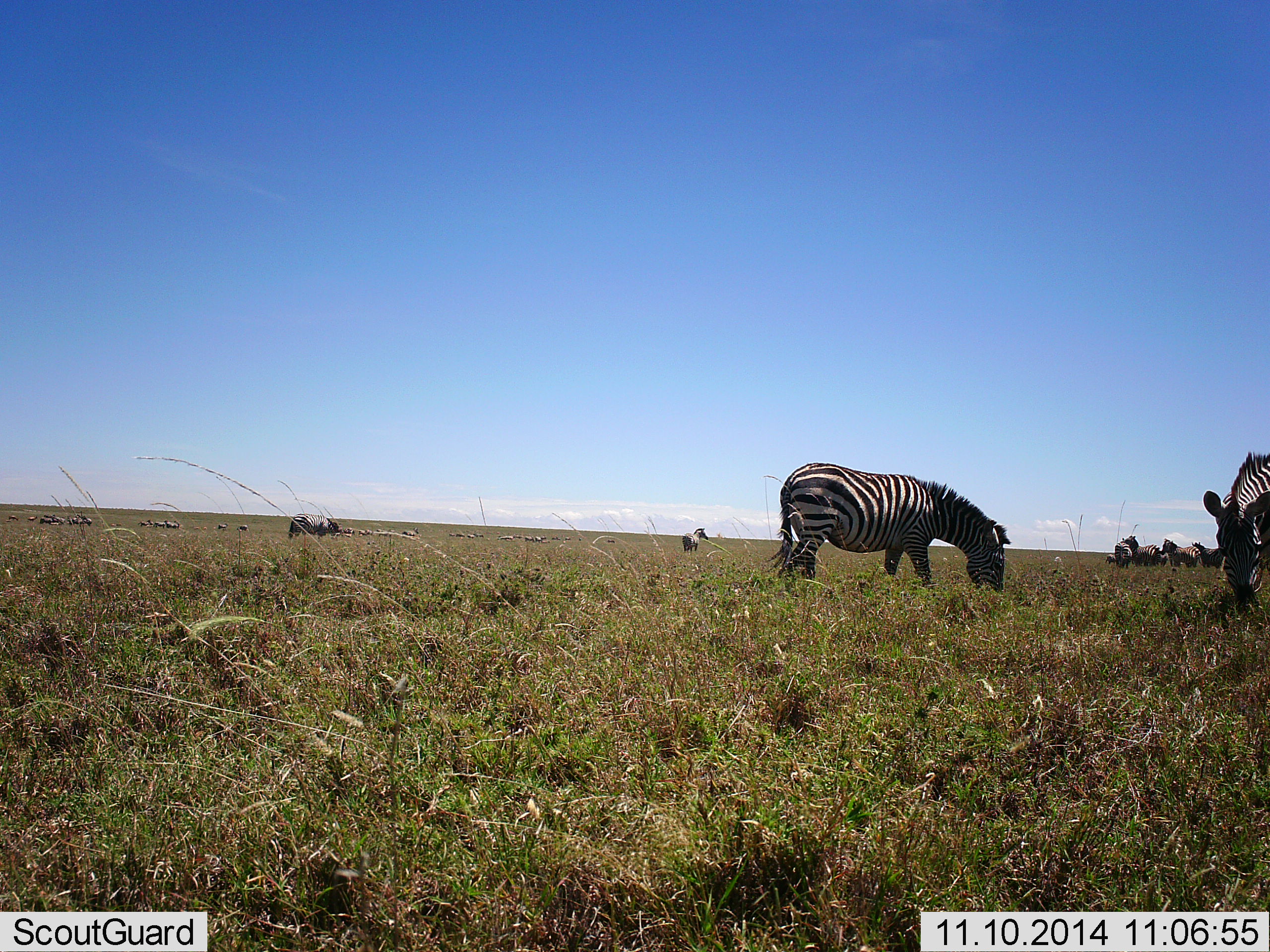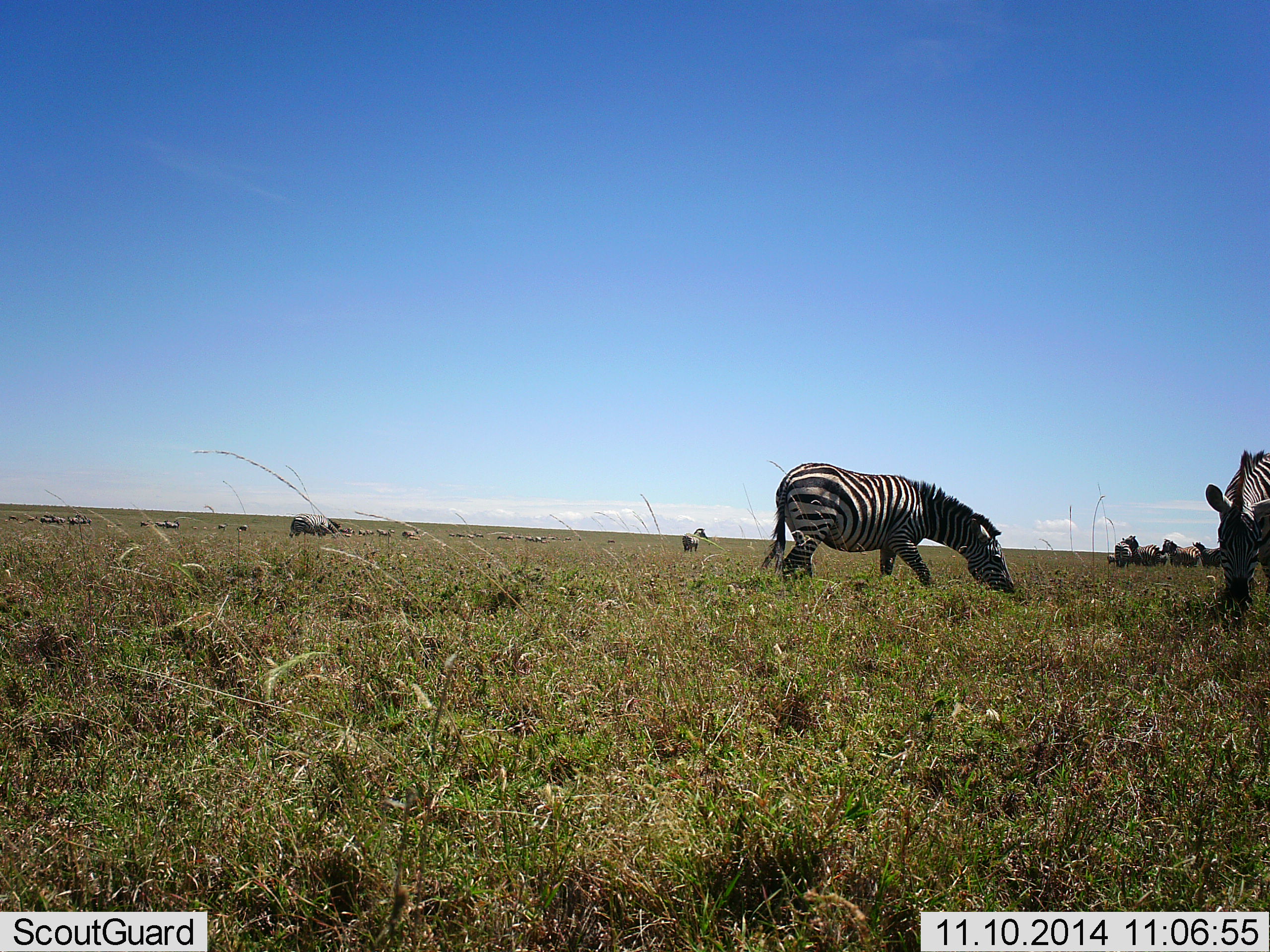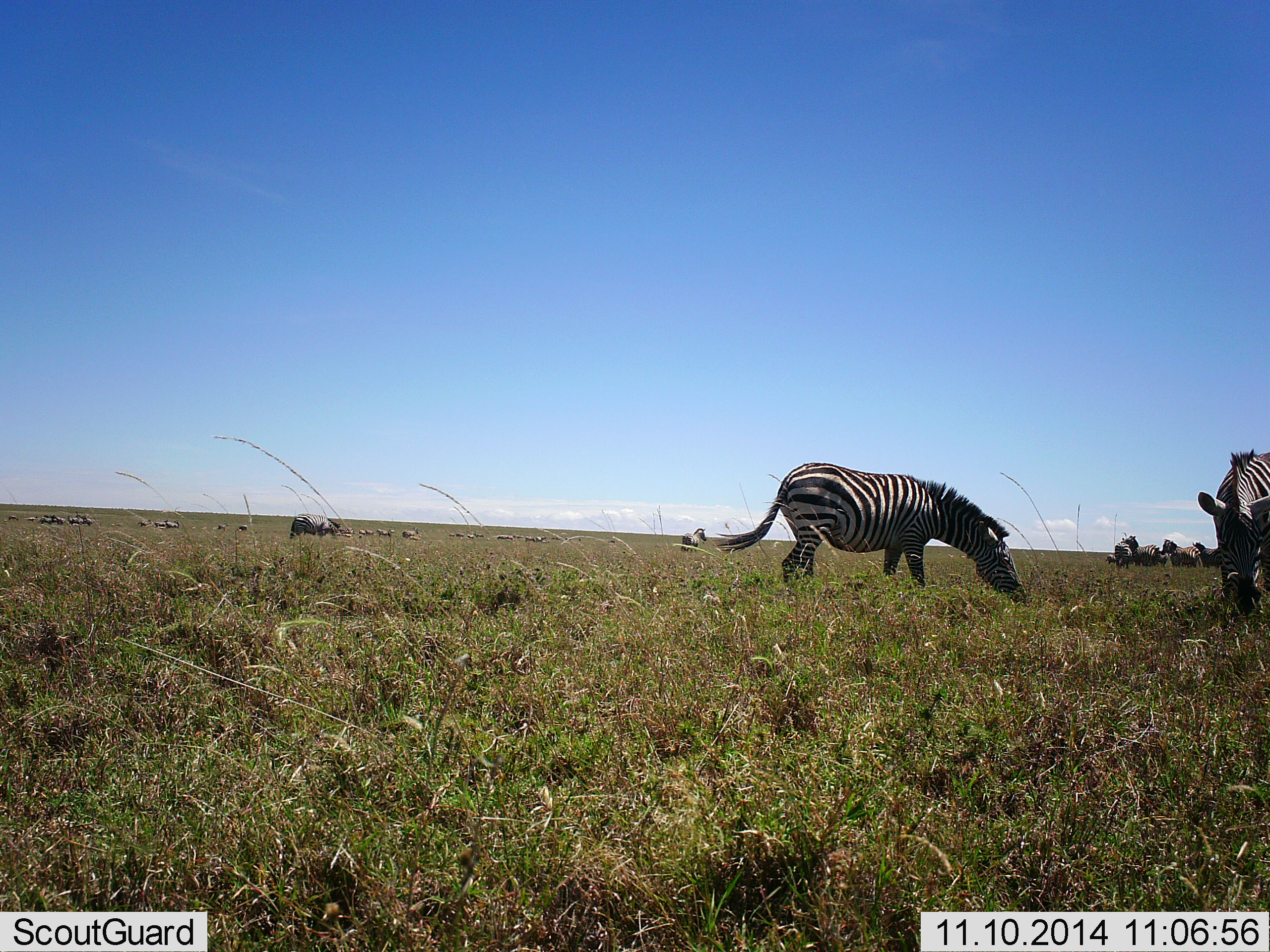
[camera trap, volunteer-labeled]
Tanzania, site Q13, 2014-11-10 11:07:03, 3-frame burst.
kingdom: Animalia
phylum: Chordata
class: Mammalia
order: Perissodactyla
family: Equidae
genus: Equus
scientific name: Equus quagga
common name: plains zebra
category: zebra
Zebra (plains zebra) (Equus quagga), count 11-50. Behavior (volunteer vote fractions): standing 46%, resting 8%, moving 46%, interacting 0%. Young present (vote fraction): 0%. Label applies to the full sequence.